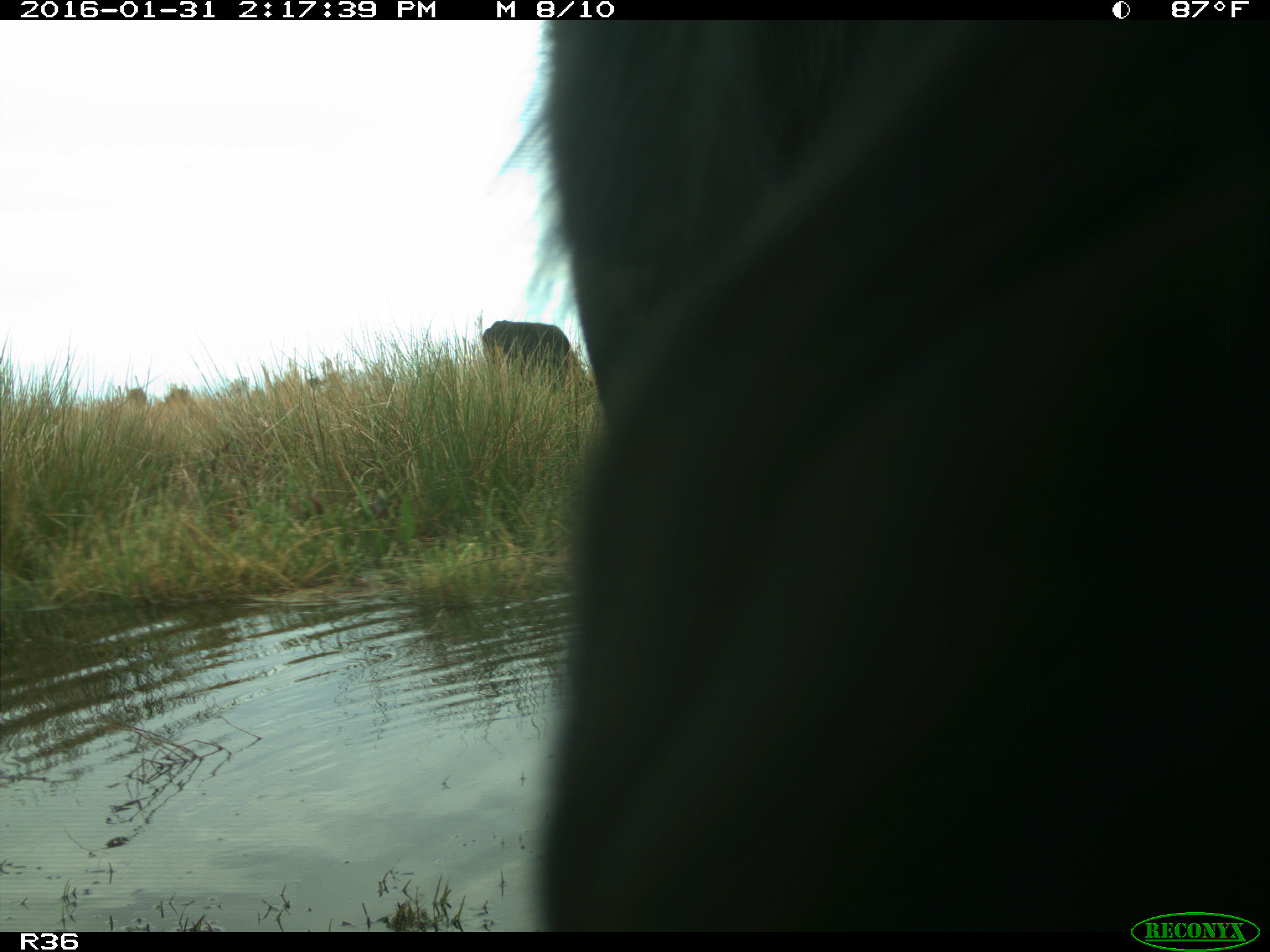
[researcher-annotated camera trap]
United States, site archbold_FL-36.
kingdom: Animalia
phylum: Chordata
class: Mammalia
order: Artiodactyla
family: Bovidae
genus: Bos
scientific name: Bos taurus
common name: domestic cow